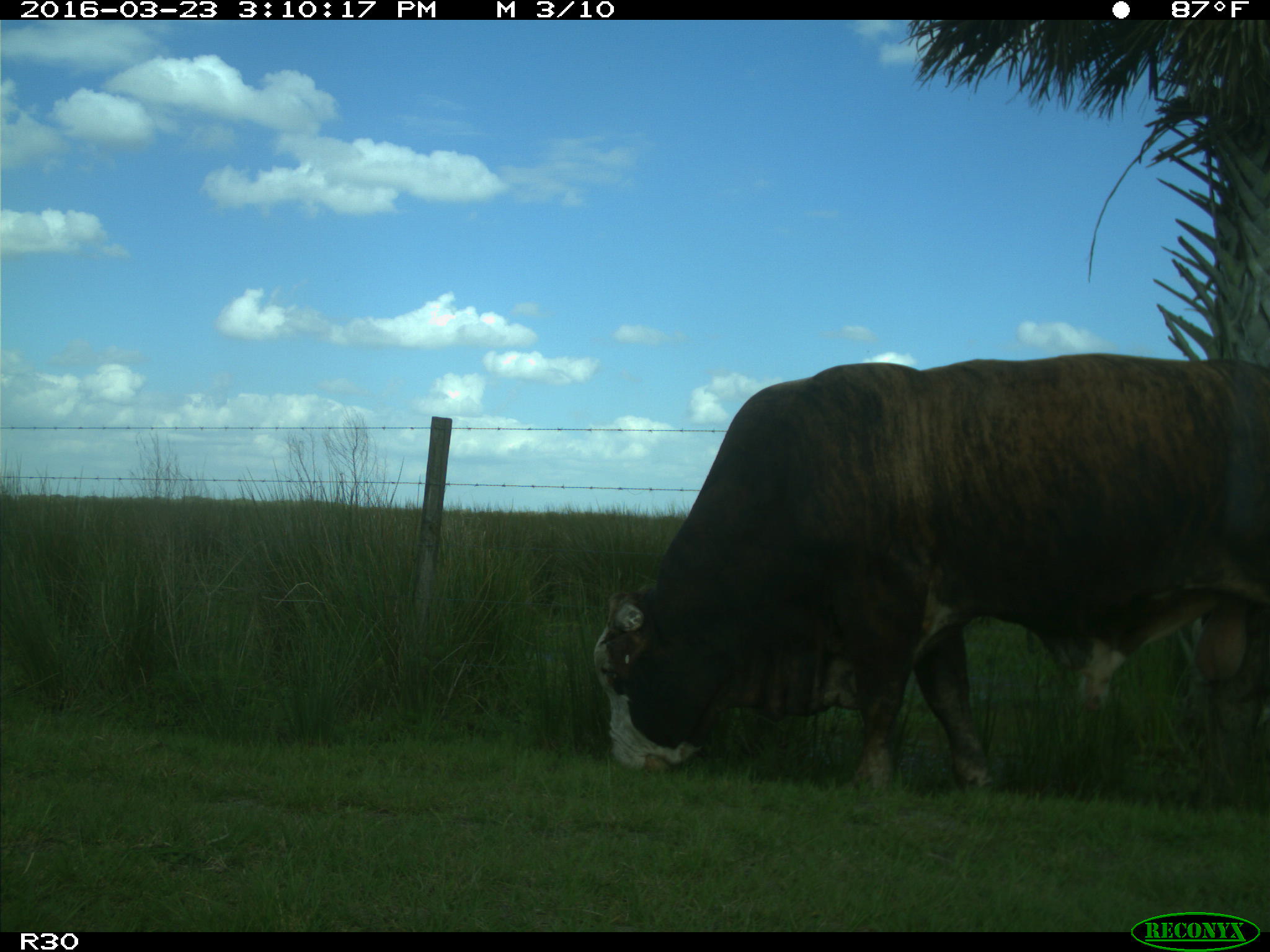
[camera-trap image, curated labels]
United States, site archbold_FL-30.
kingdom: Animalia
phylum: Chordata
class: Mammalia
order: Artiodactyla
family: Bovidae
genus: Bos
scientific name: Bos taurus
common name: domestic cow